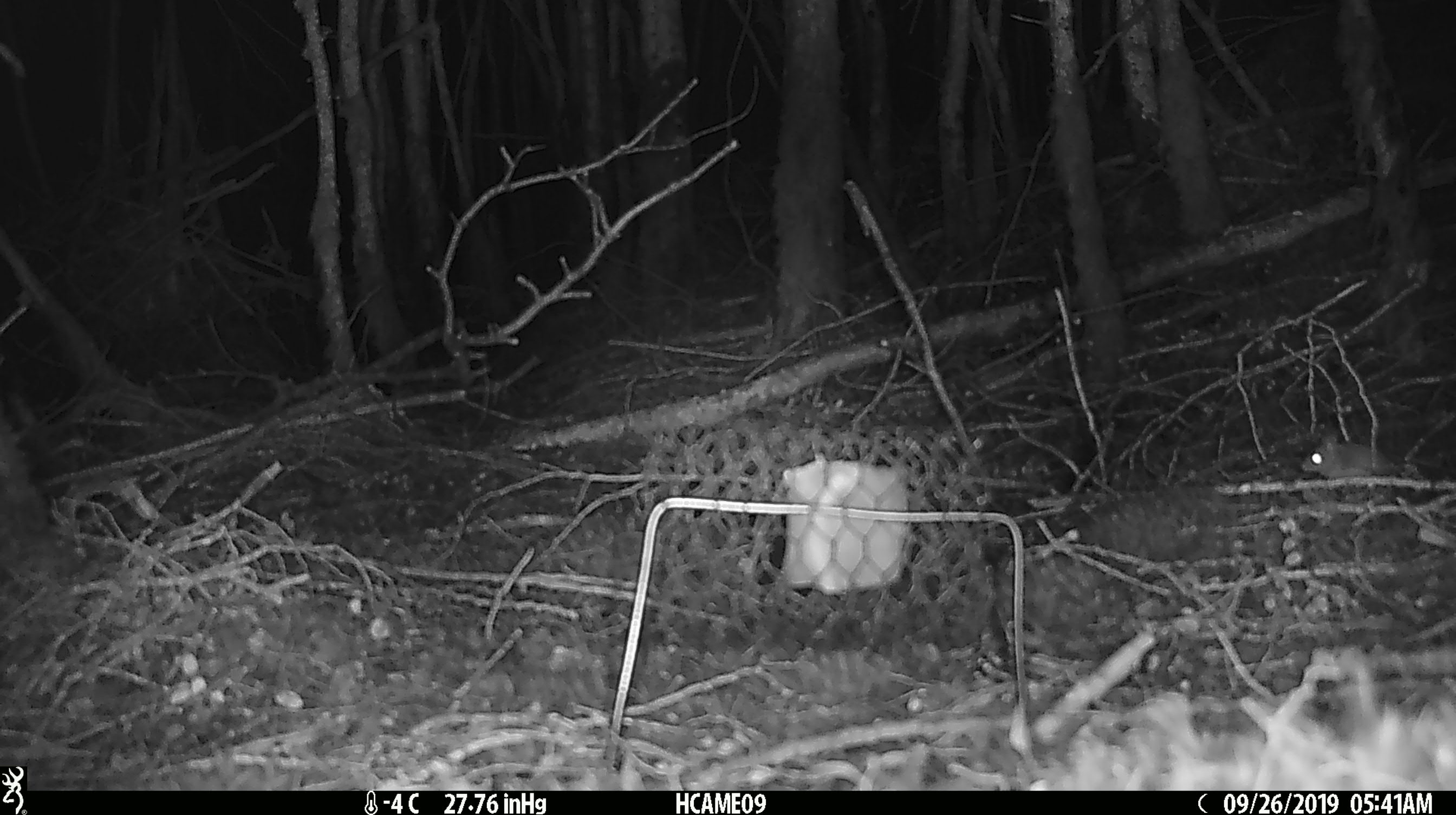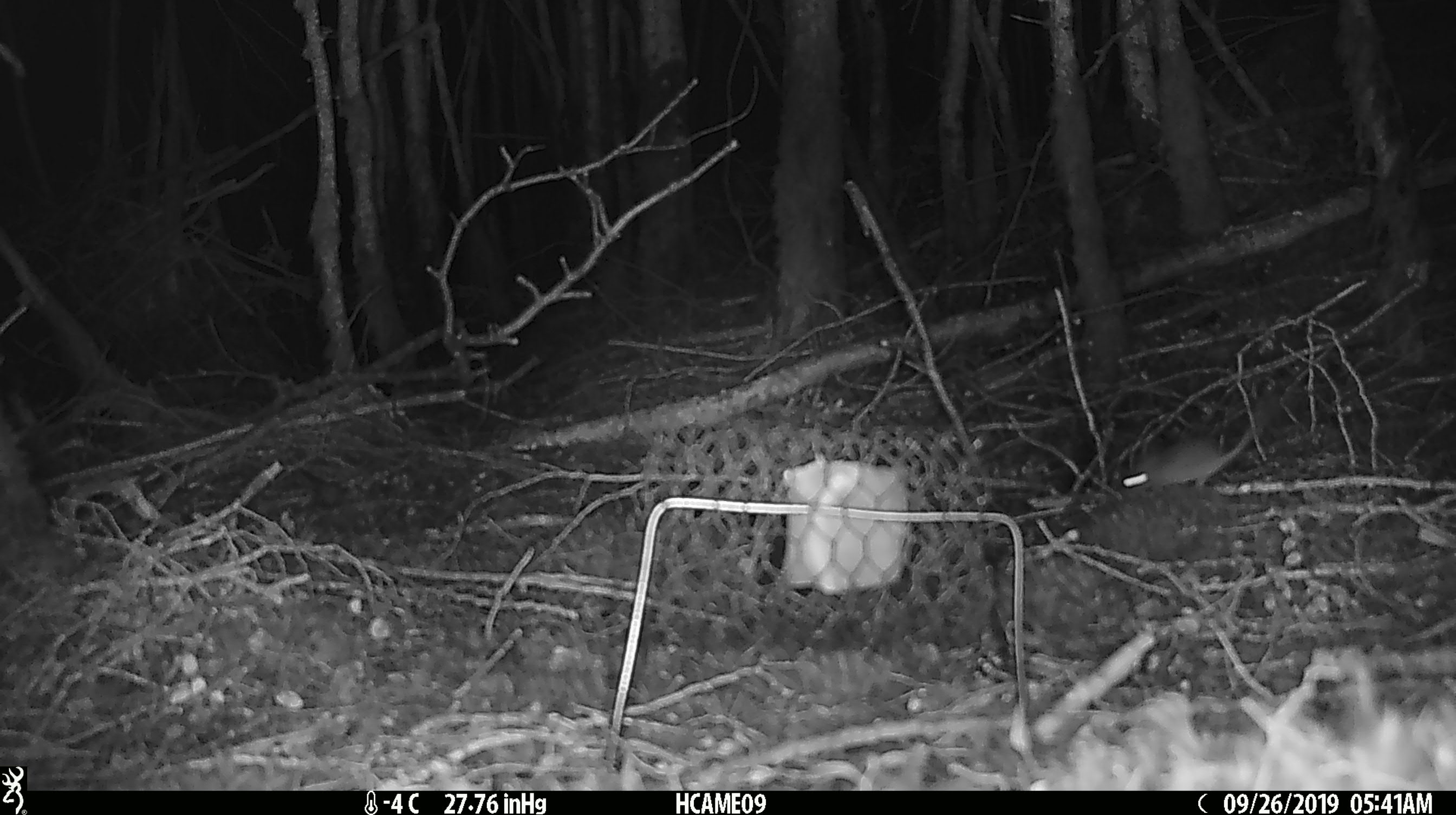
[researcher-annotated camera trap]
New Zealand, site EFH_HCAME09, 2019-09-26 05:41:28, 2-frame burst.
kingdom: Animalia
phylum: Chordata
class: Mammalia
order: Rodentia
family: Muridae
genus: Mus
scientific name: Mus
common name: mouse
Mouse (Mus).